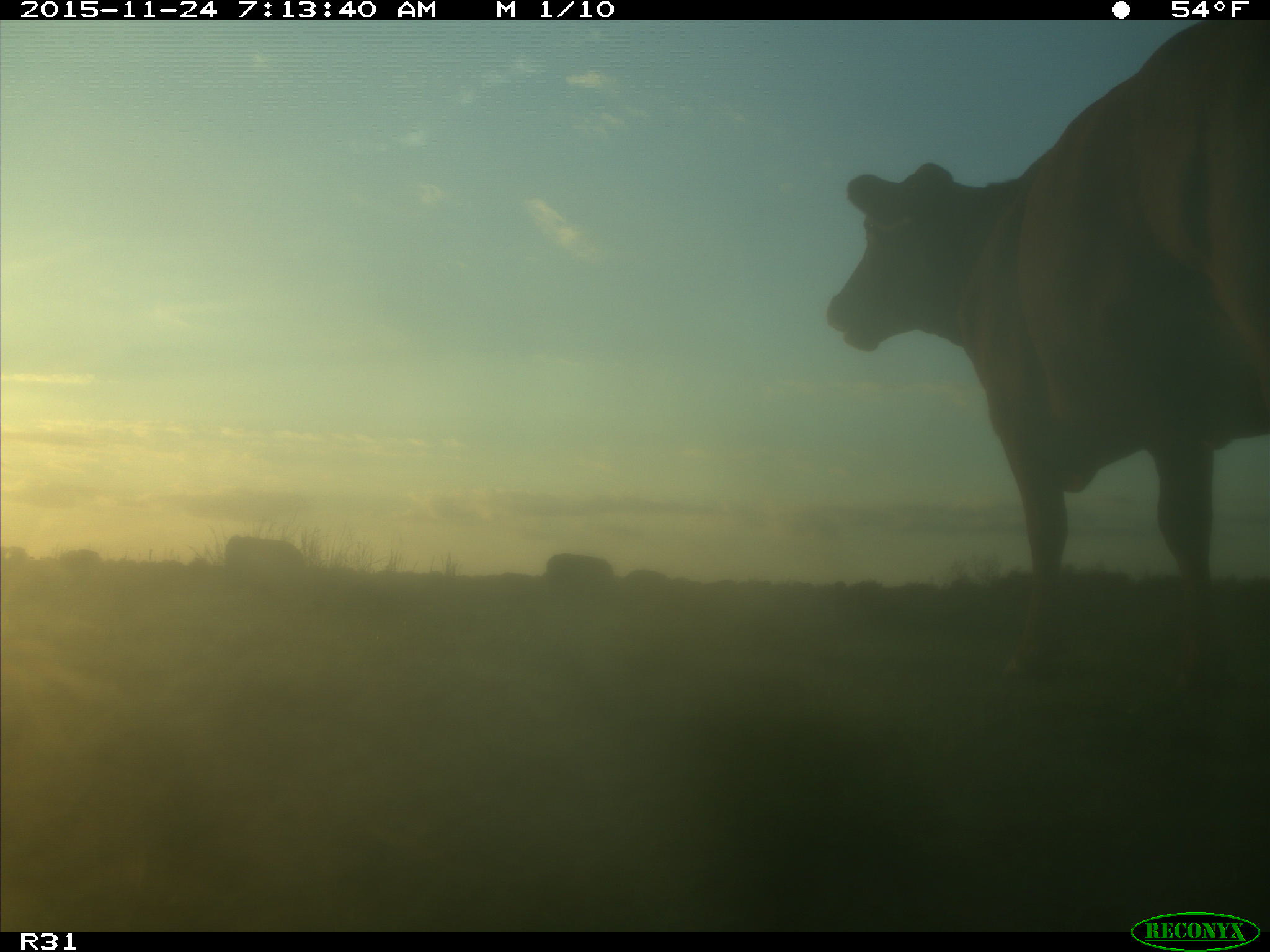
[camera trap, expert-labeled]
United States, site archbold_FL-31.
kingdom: Animalia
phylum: Chordata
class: Mammalia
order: Artiodactyla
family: Bovidae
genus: Bos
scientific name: Bos taurus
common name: domestic cow